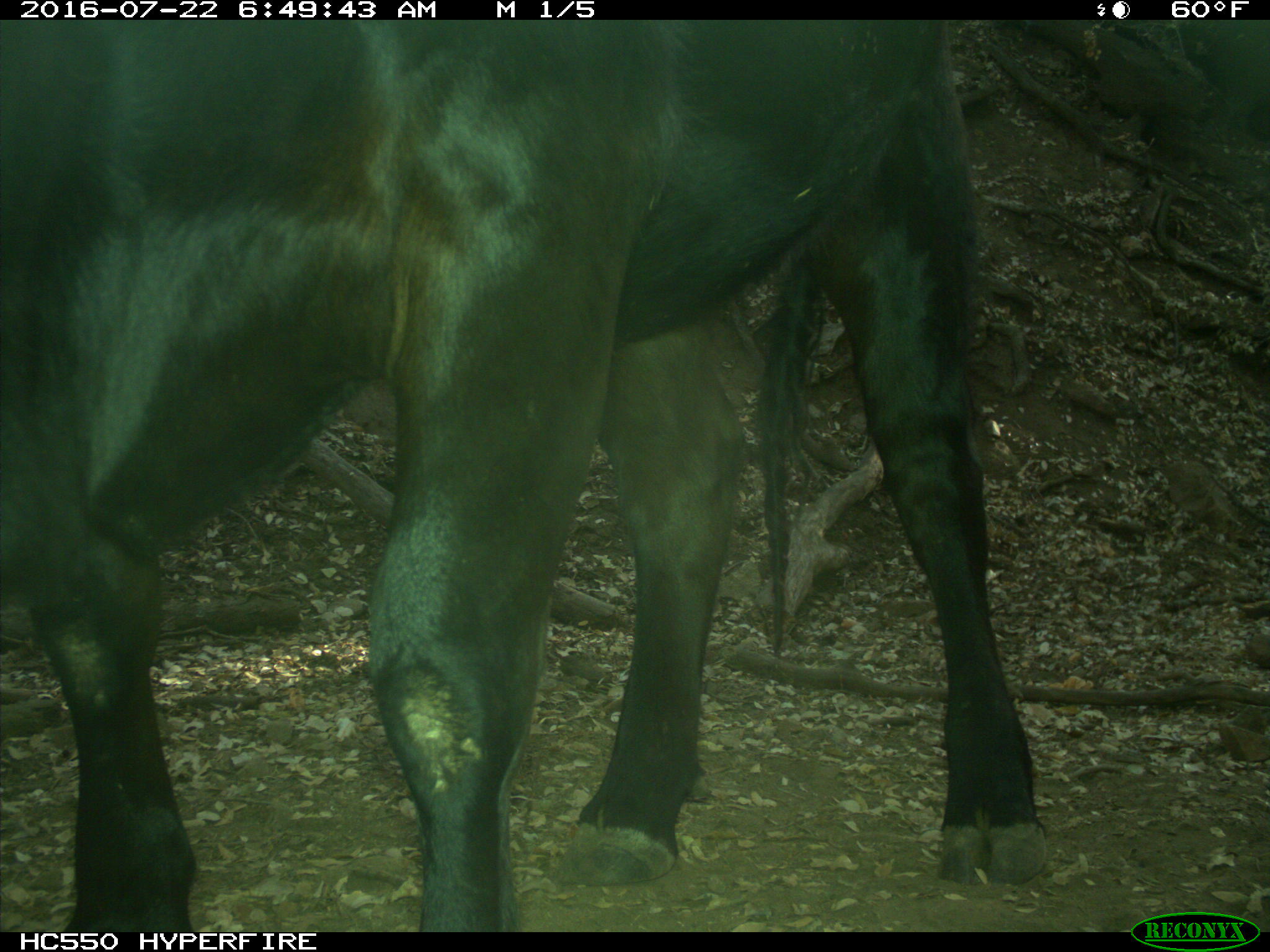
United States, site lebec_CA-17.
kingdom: Animalia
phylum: Chordata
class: Mammalia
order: Artiodactyla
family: Bovidae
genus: Bos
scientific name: Bos taurus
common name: domestic cow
Bos taurus (domestic cow).